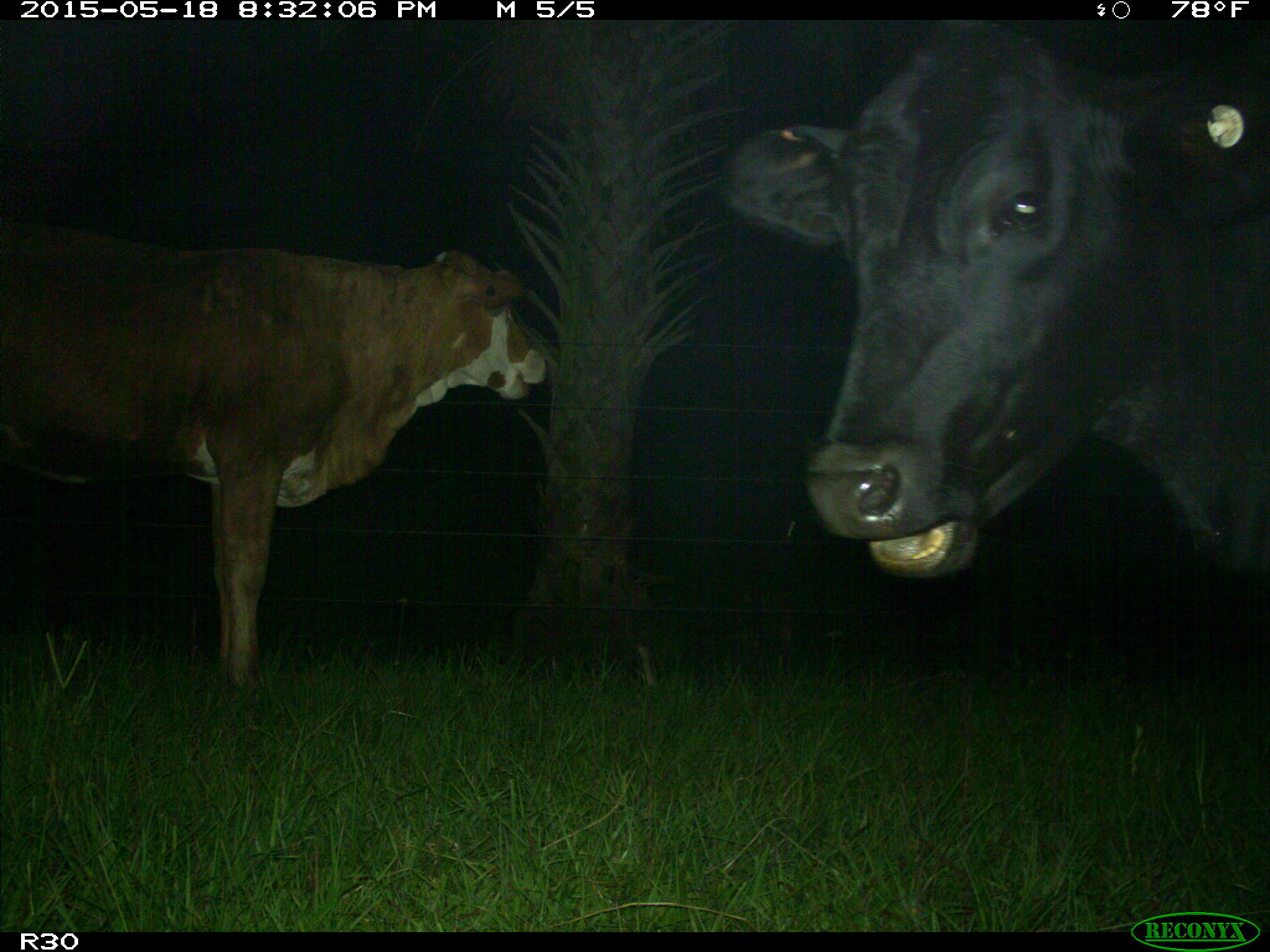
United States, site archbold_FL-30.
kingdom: Animalia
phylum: Chordata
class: Mammalia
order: Artiodactyla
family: Bovidae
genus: Bos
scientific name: Bos taurus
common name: domestic cow